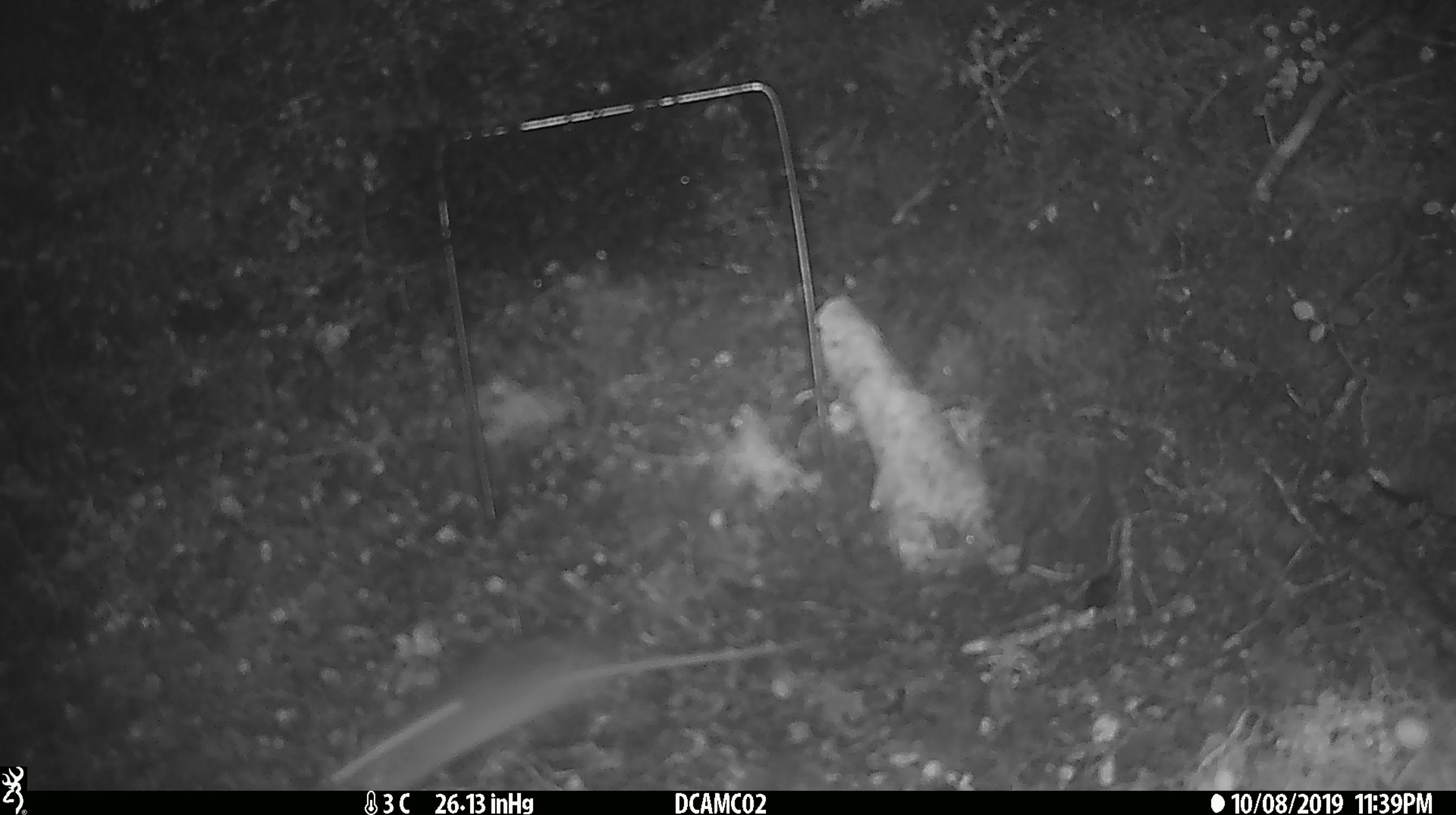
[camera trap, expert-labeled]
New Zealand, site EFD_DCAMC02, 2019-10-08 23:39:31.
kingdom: Animalia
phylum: Chordata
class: Mammalia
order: Rodentia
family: Muridae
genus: Mus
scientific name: Mus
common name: mouse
Mouse (Mus).